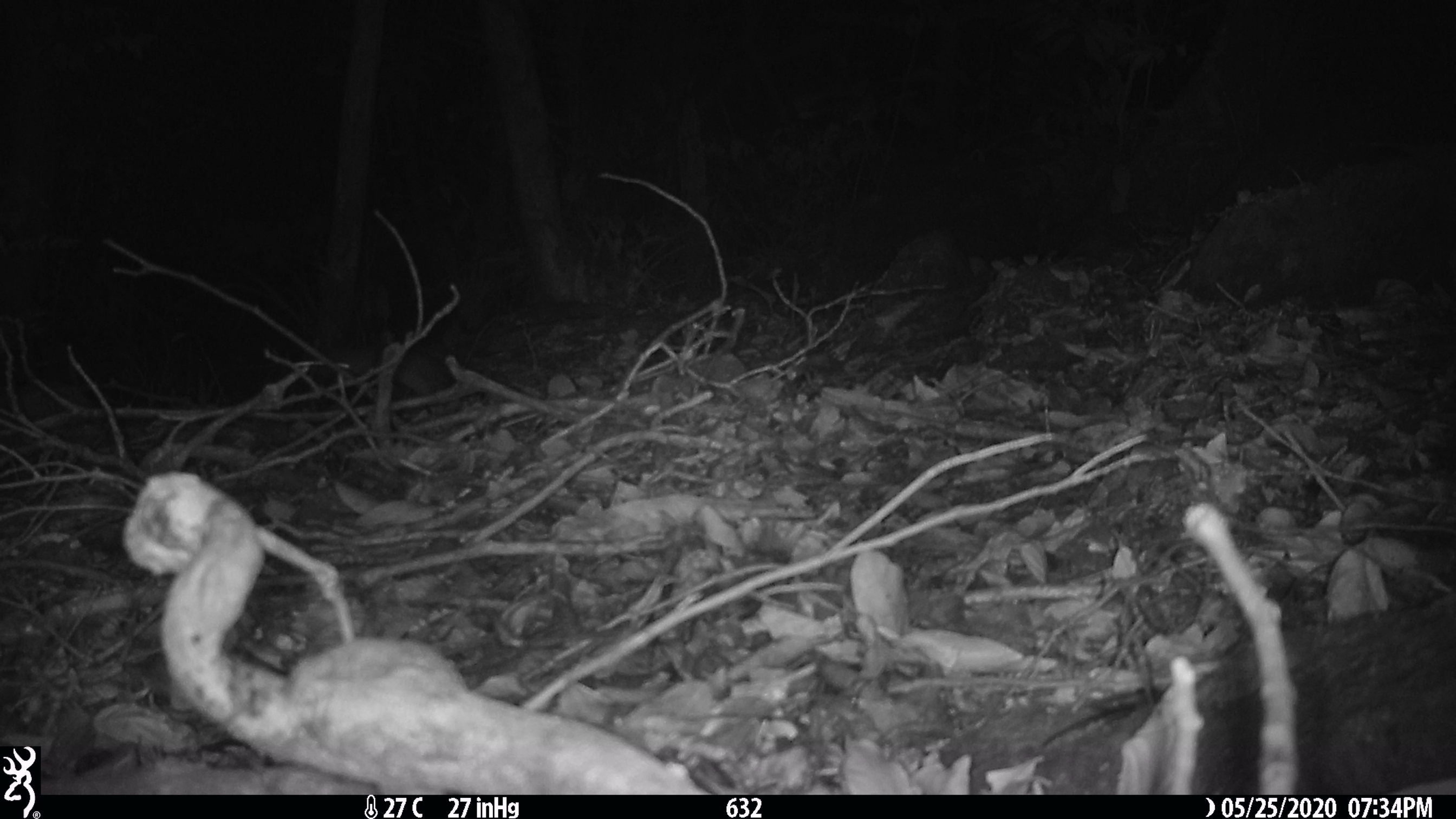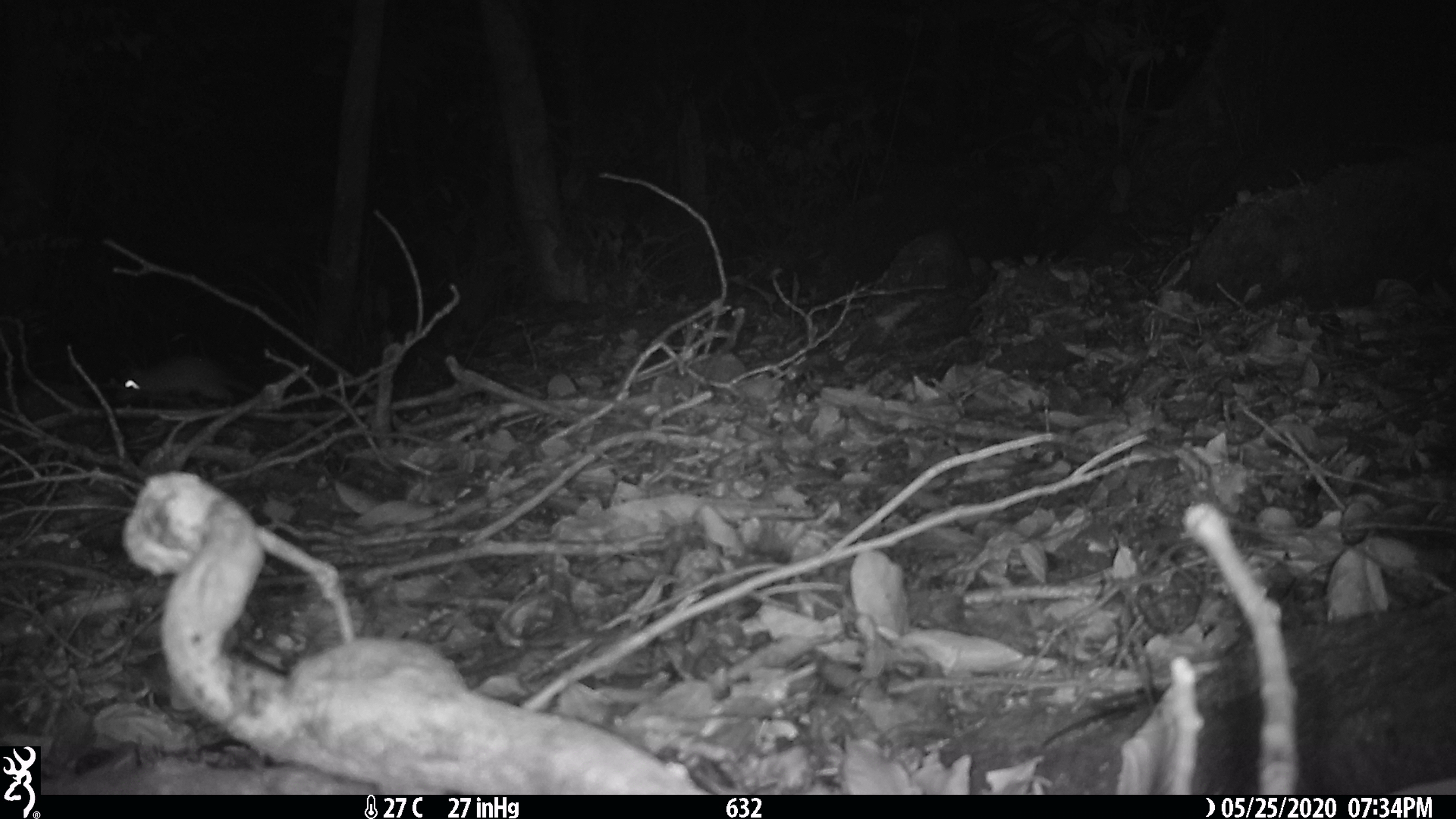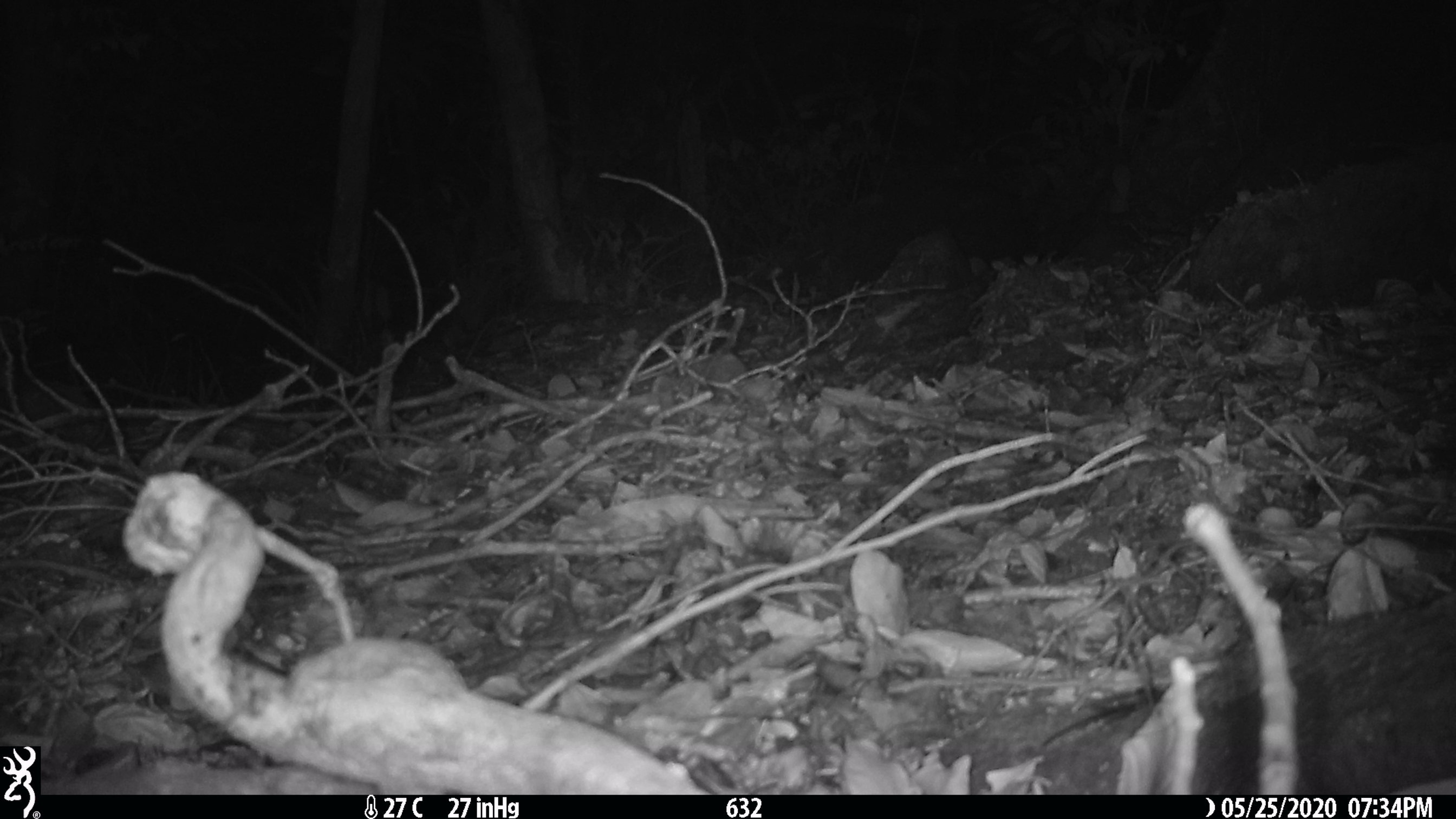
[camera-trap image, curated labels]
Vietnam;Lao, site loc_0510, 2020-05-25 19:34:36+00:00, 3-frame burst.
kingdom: Animalia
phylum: Chordata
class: Mammalia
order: Rodentia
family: Muridae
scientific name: Muridae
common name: old-world mice and rats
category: unidentified murid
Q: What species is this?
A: Unidentified murid (old-world mice and rats) (Muridae).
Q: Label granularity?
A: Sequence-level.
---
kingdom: Animalia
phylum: Chordata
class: Mammalia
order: Carnivora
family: Mustelidae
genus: Melogale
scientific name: Melogale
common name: ferret badger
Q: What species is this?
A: Ferret badger (Melogale).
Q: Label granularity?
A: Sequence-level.